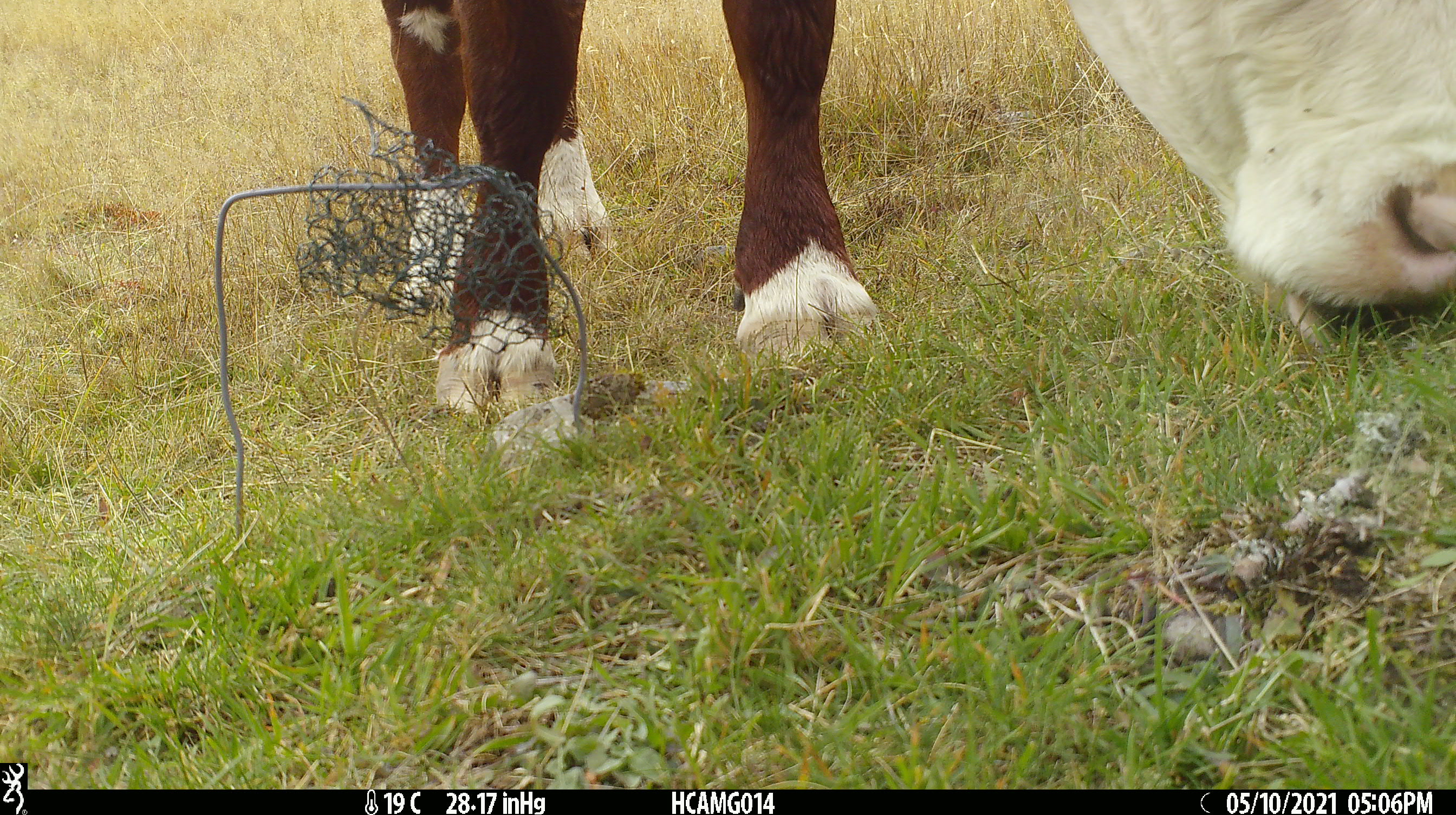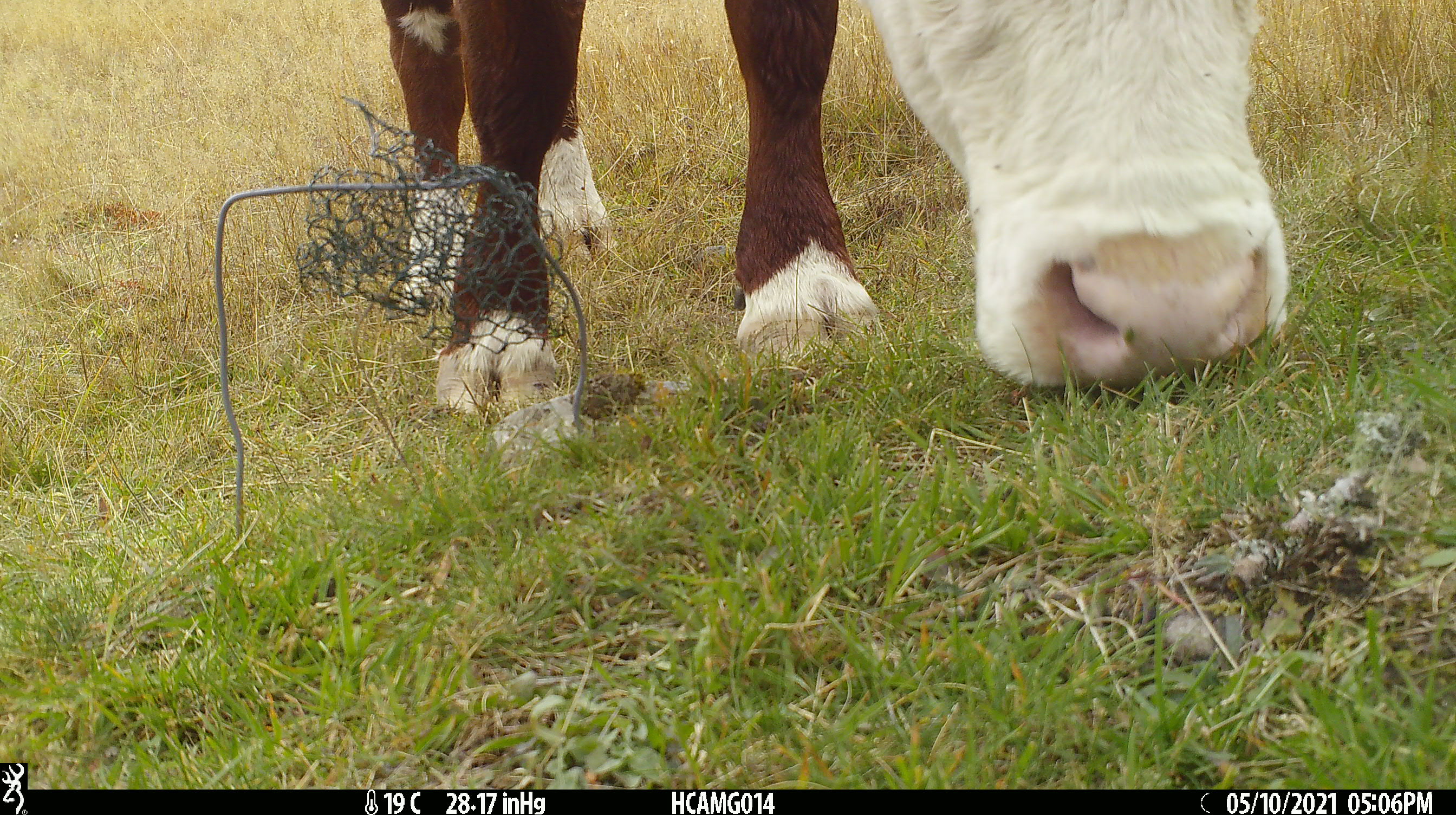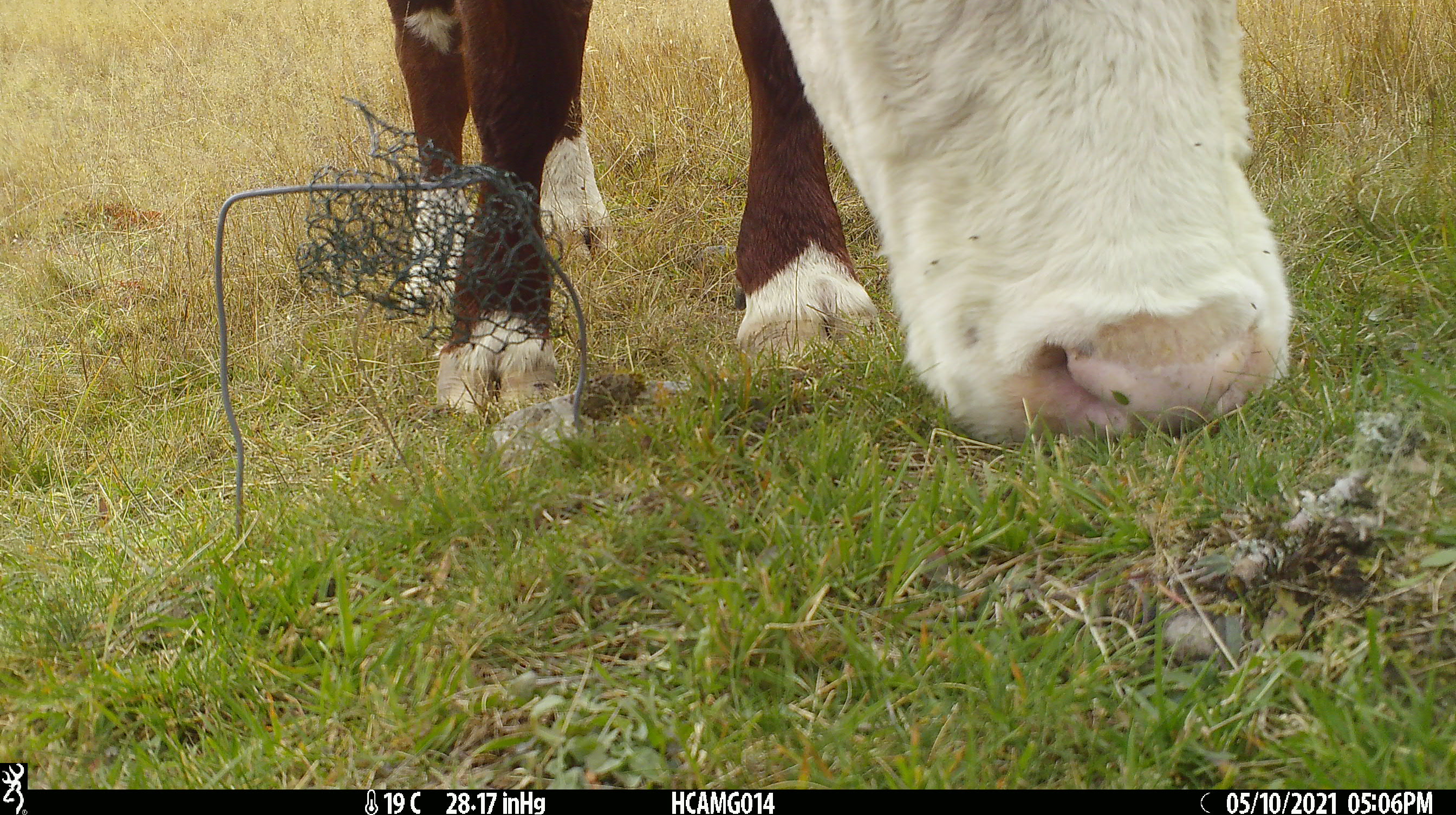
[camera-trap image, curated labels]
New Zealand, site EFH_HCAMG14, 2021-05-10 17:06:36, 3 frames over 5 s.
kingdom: Animalia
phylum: Chordata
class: Mammalia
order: Artiodactyla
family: Bovidae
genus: Bos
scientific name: Bos taurus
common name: domestic cow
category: cow